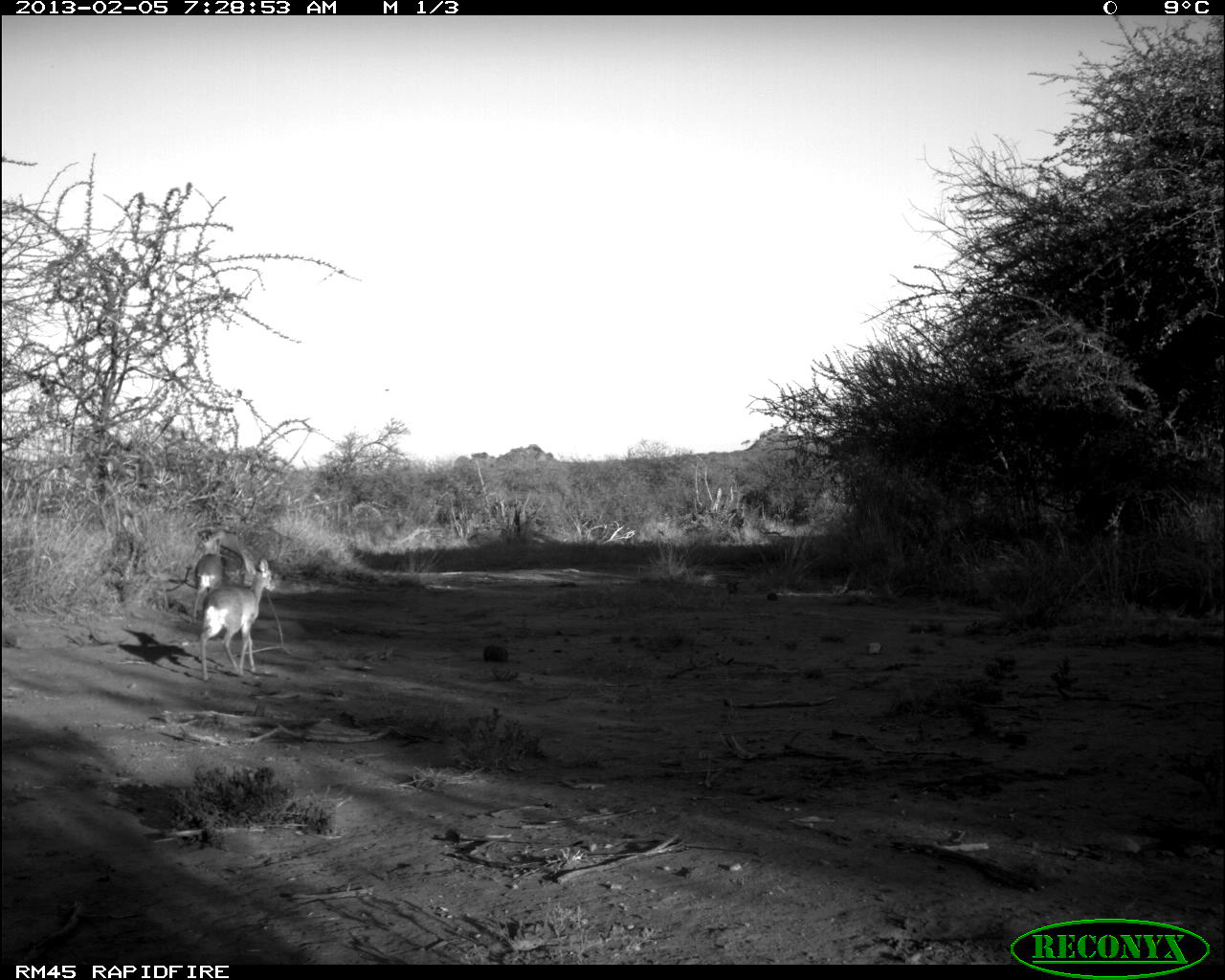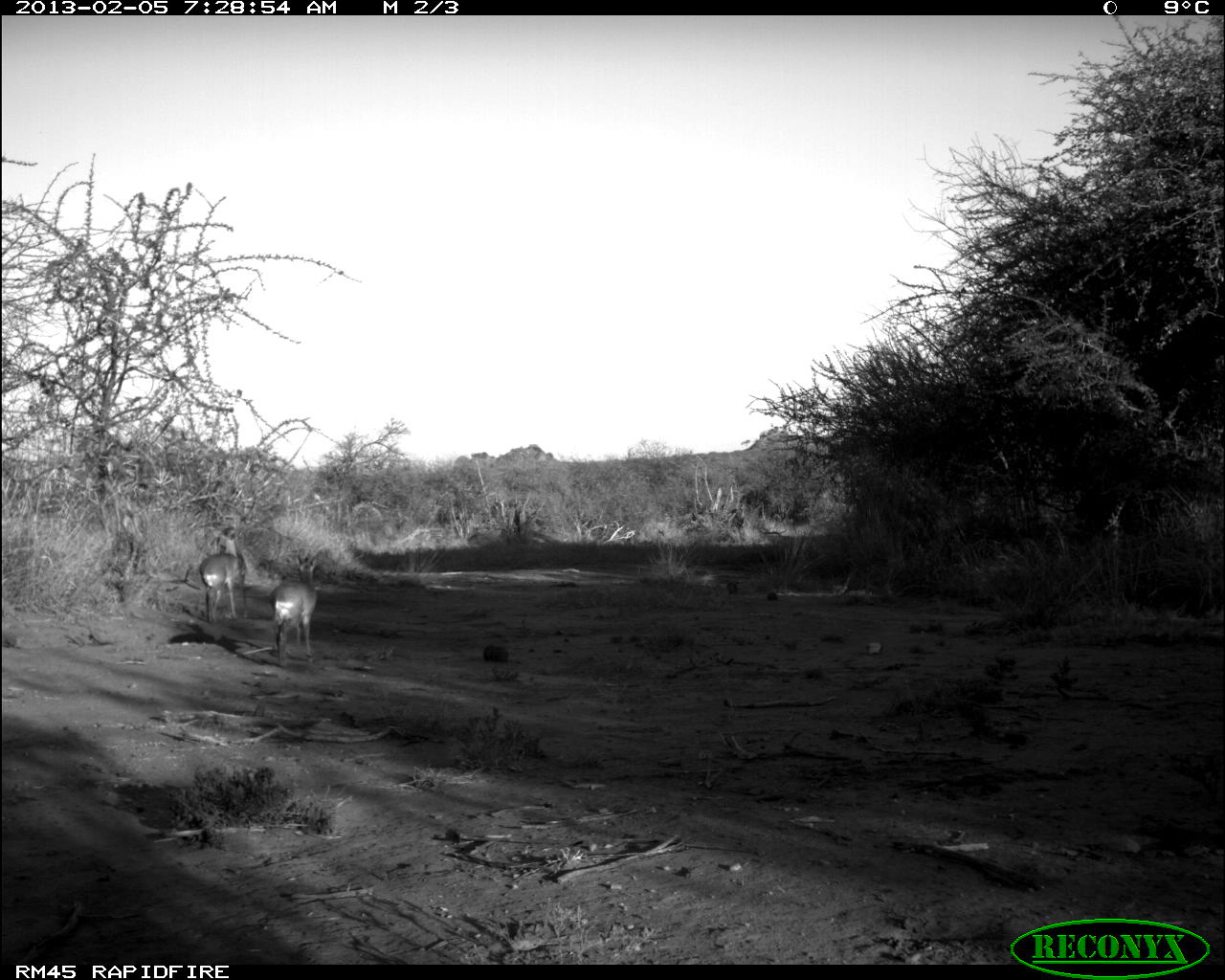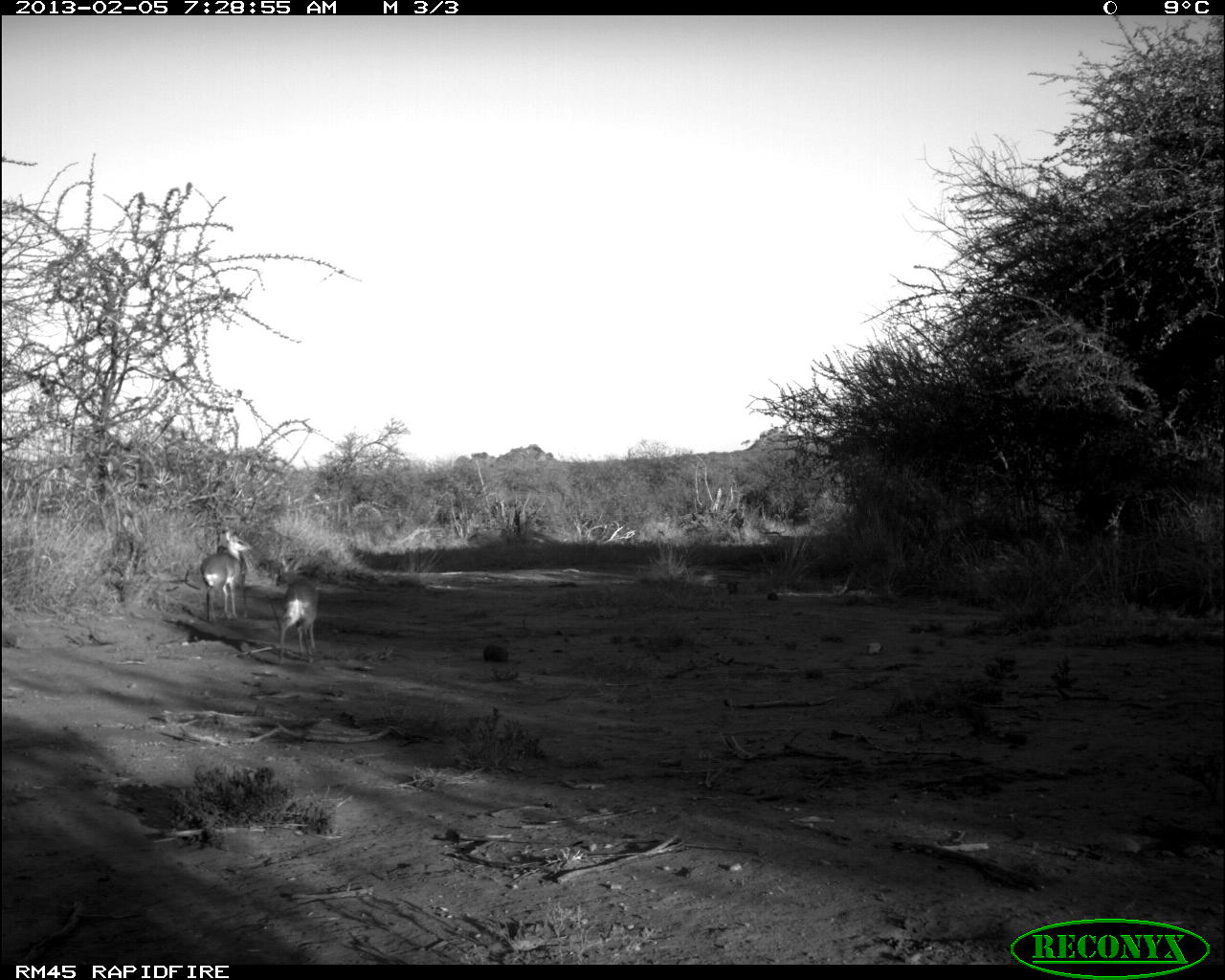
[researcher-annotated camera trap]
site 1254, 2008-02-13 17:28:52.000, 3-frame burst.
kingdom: Animalia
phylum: Chordata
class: Mammalia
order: Artiodactyla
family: Bovidae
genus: Aepyceros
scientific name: Aepyceros melampus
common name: impala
Aepyceros melampus (impala), count 1.